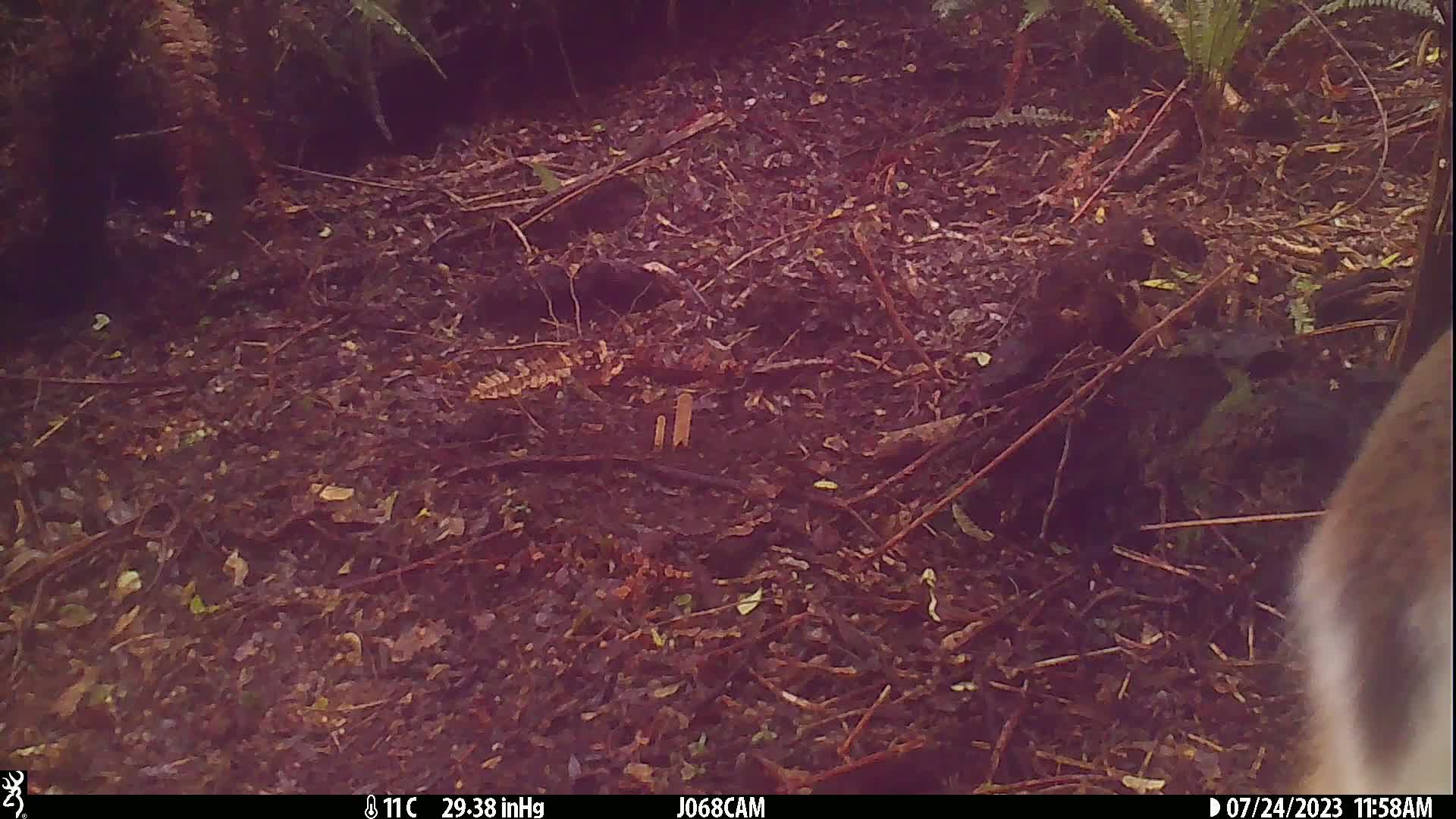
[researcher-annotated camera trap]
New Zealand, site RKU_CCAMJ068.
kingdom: Animalia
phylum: Chordata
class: Mammalia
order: Artiodactyla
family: Cervidae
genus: Odocoileus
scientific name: Odocoileus virginianus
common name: white-tailed deer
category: white tailed deer